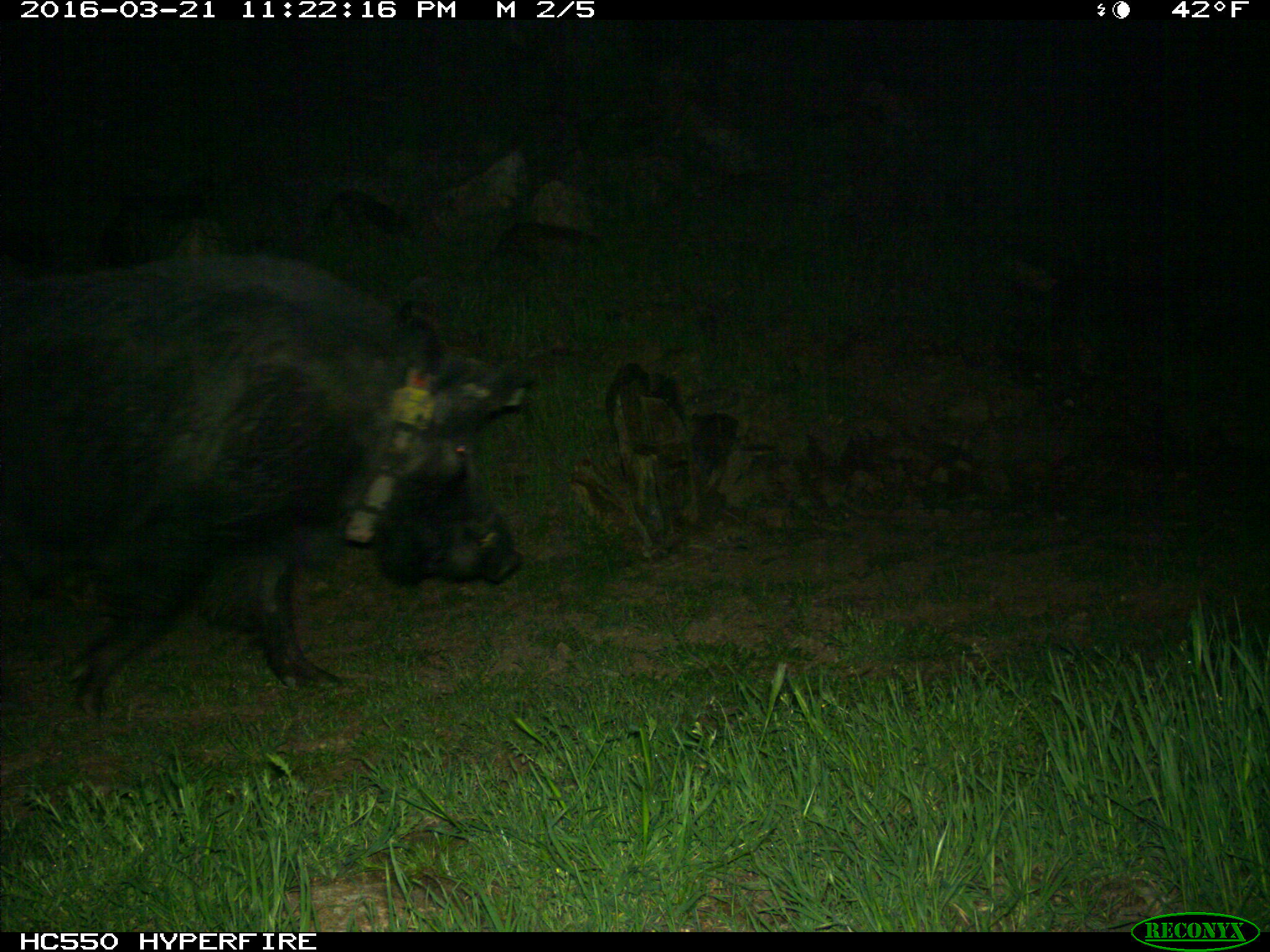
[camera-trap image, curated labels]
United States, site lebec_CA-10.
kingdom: Animalia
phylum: Chordata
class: Mammalia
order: Artiodactyla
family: Suidae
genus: Sus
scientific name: Sus scrofa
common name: wild boar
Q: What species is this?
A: Sus scrofa (wild boar).